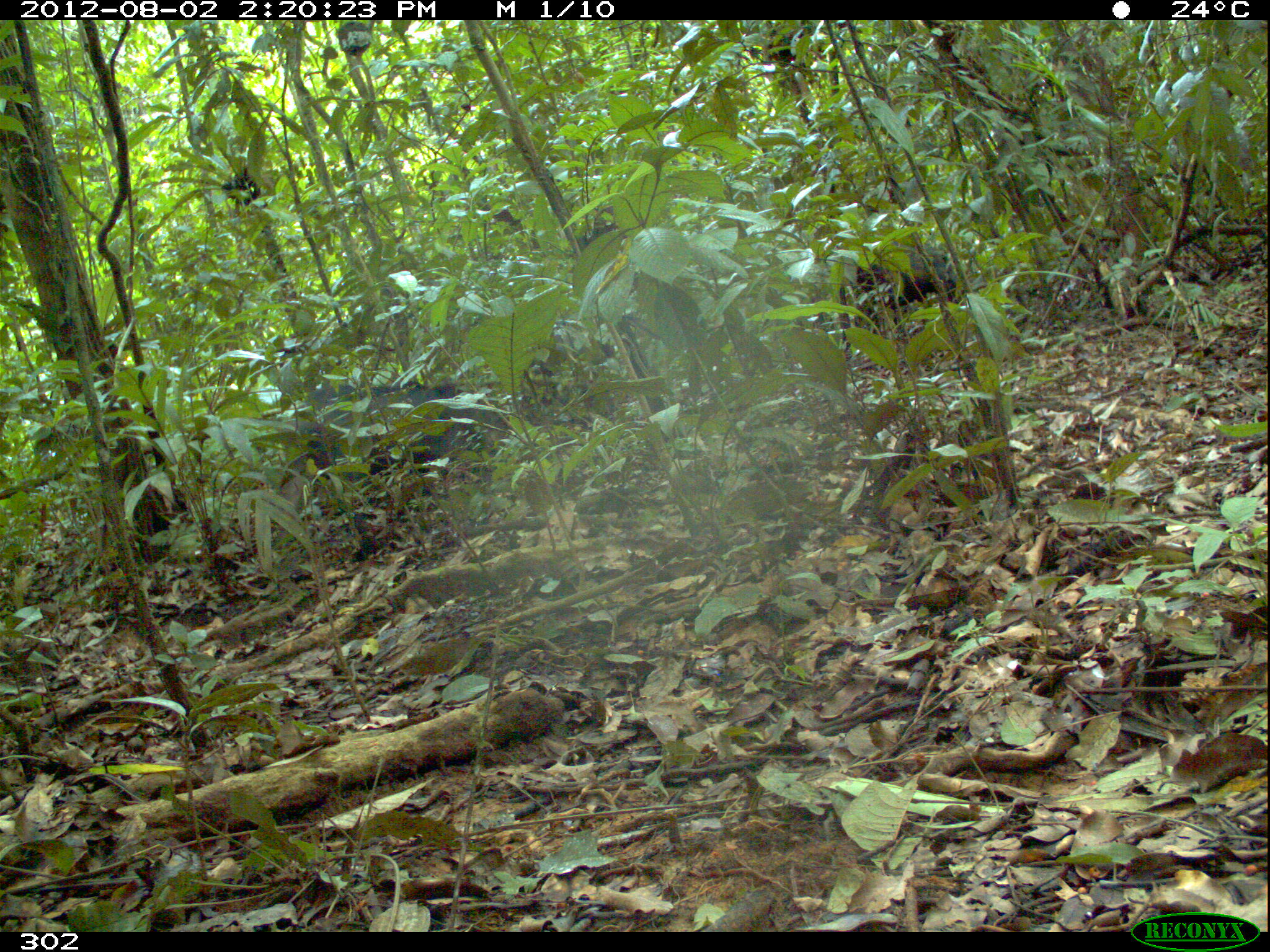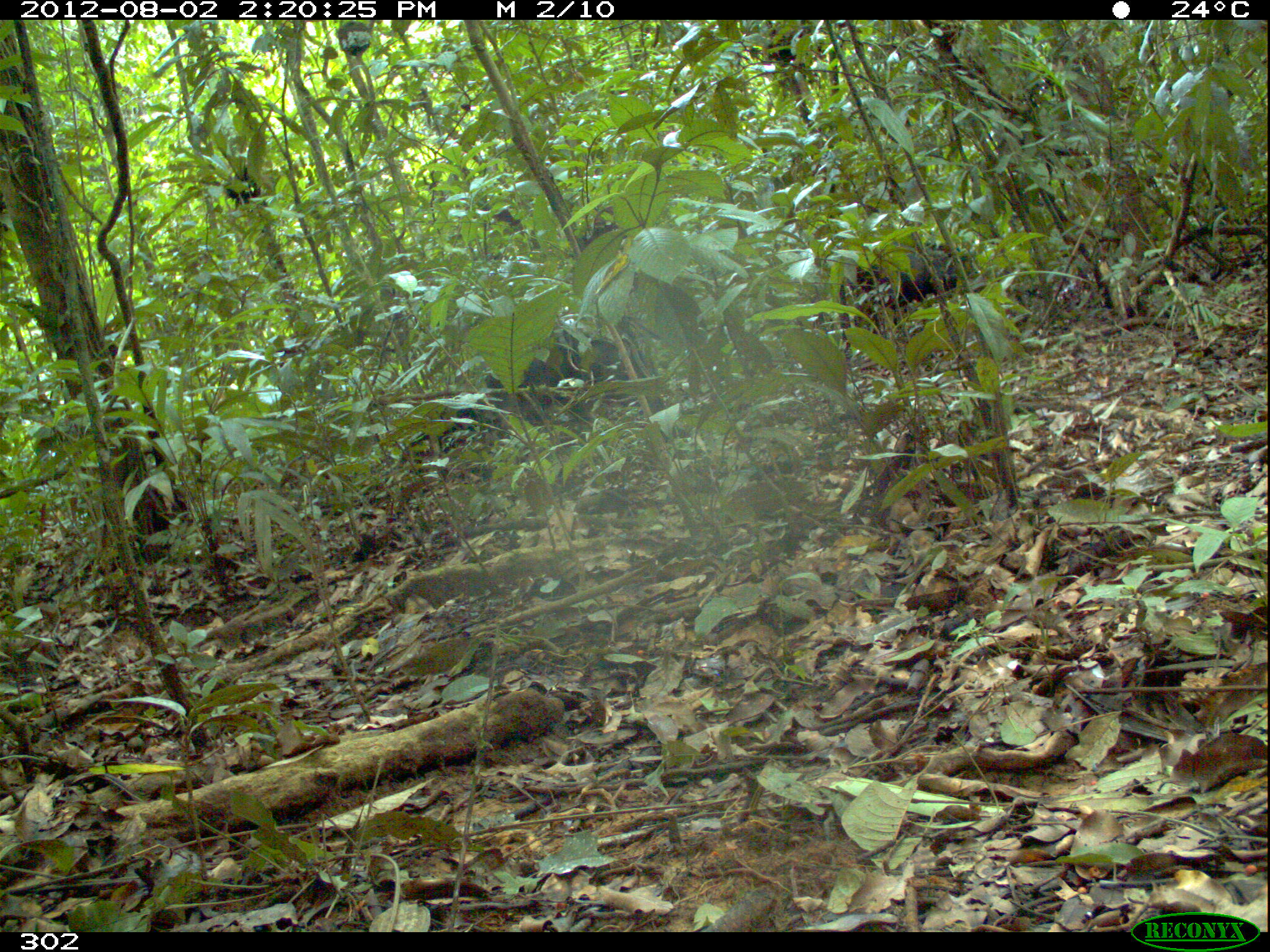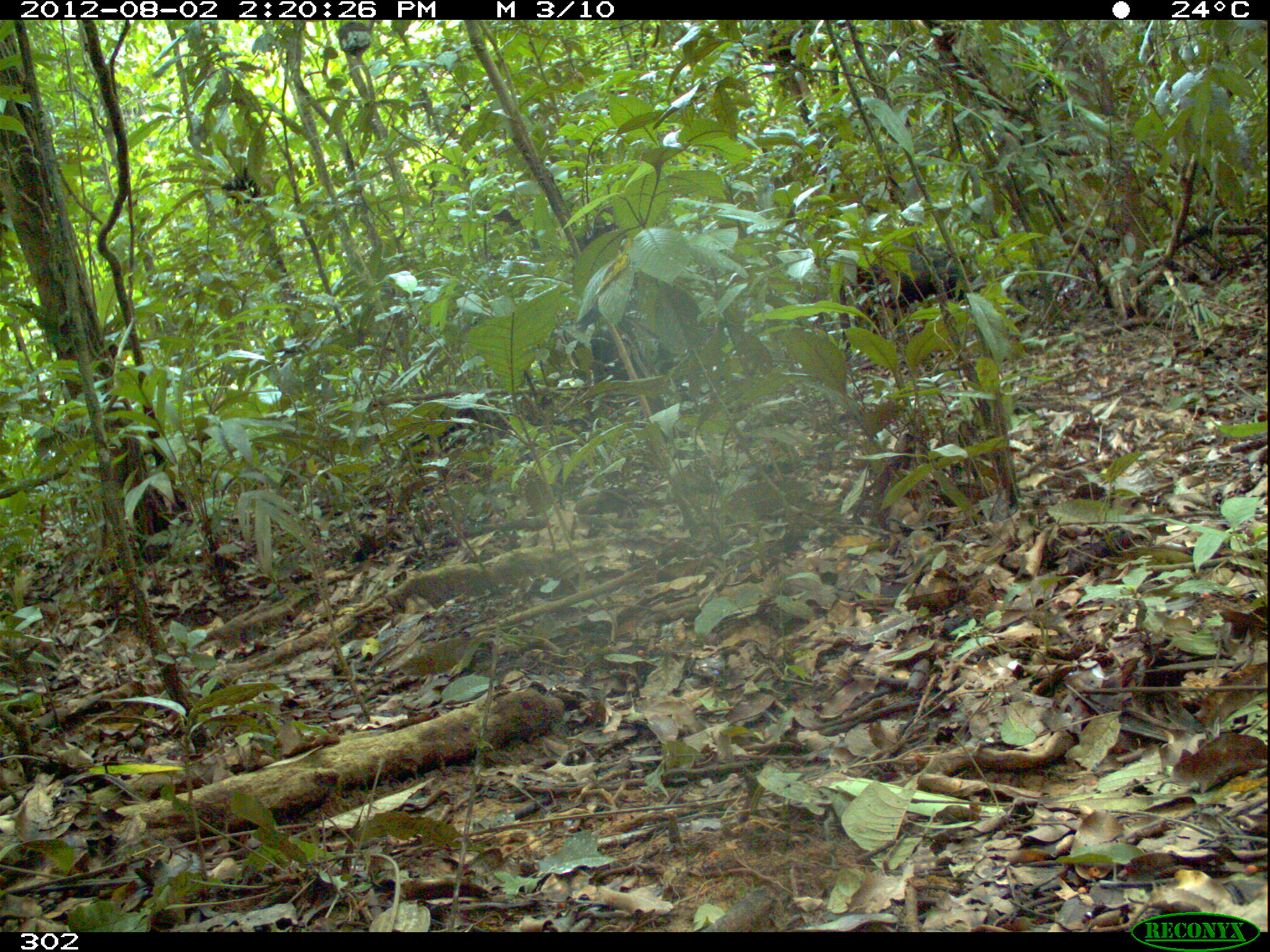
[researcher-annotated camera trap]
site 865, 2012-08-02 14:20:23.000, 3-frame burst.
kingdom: Animalia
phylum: Chordata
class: Mammalia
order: Artiodactyla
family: Tayassuidae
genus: Tayassu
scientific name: Tayassu pecari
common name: white-lipped peccary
Tayassu pecari (white-lipped peccary).